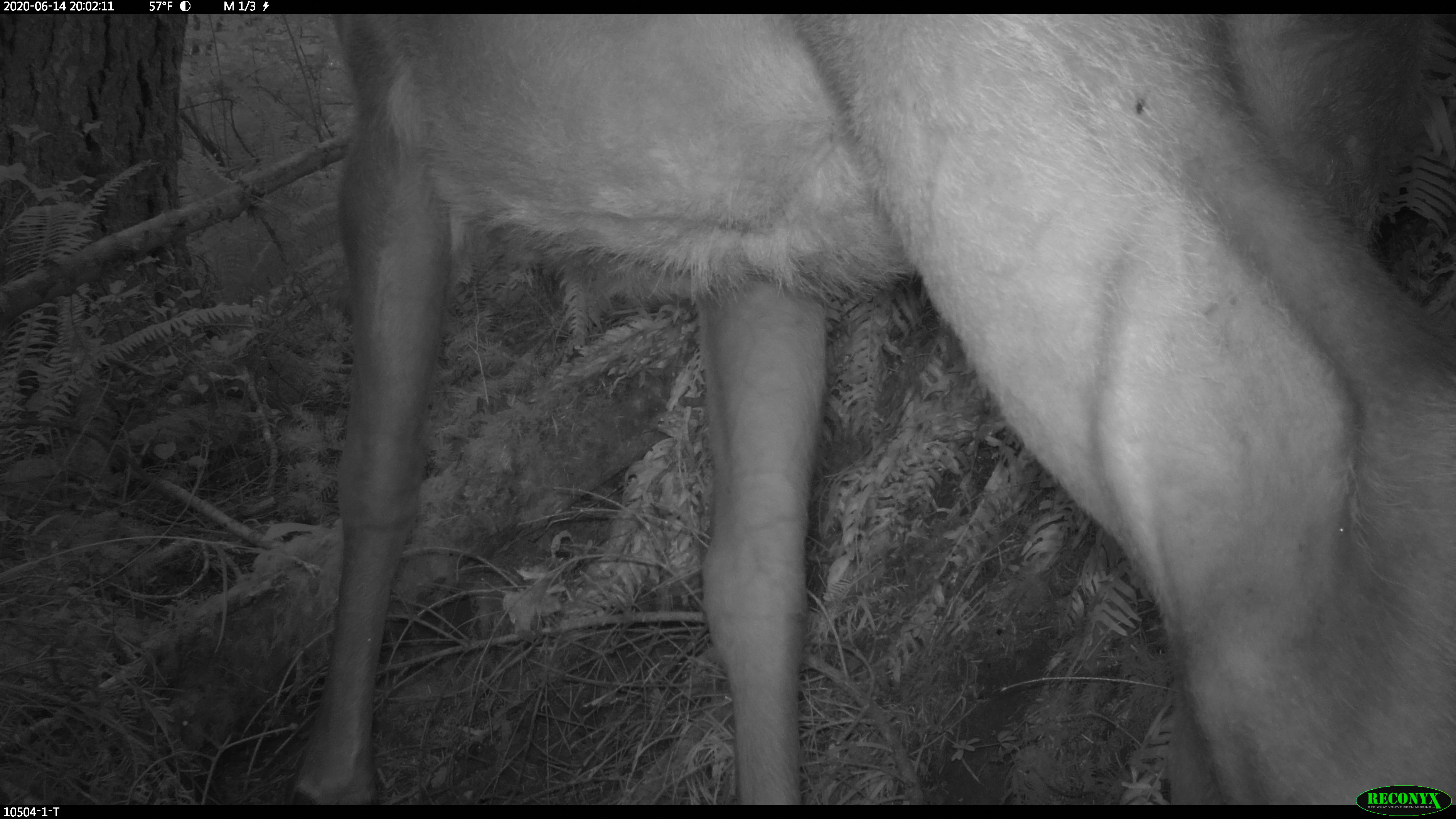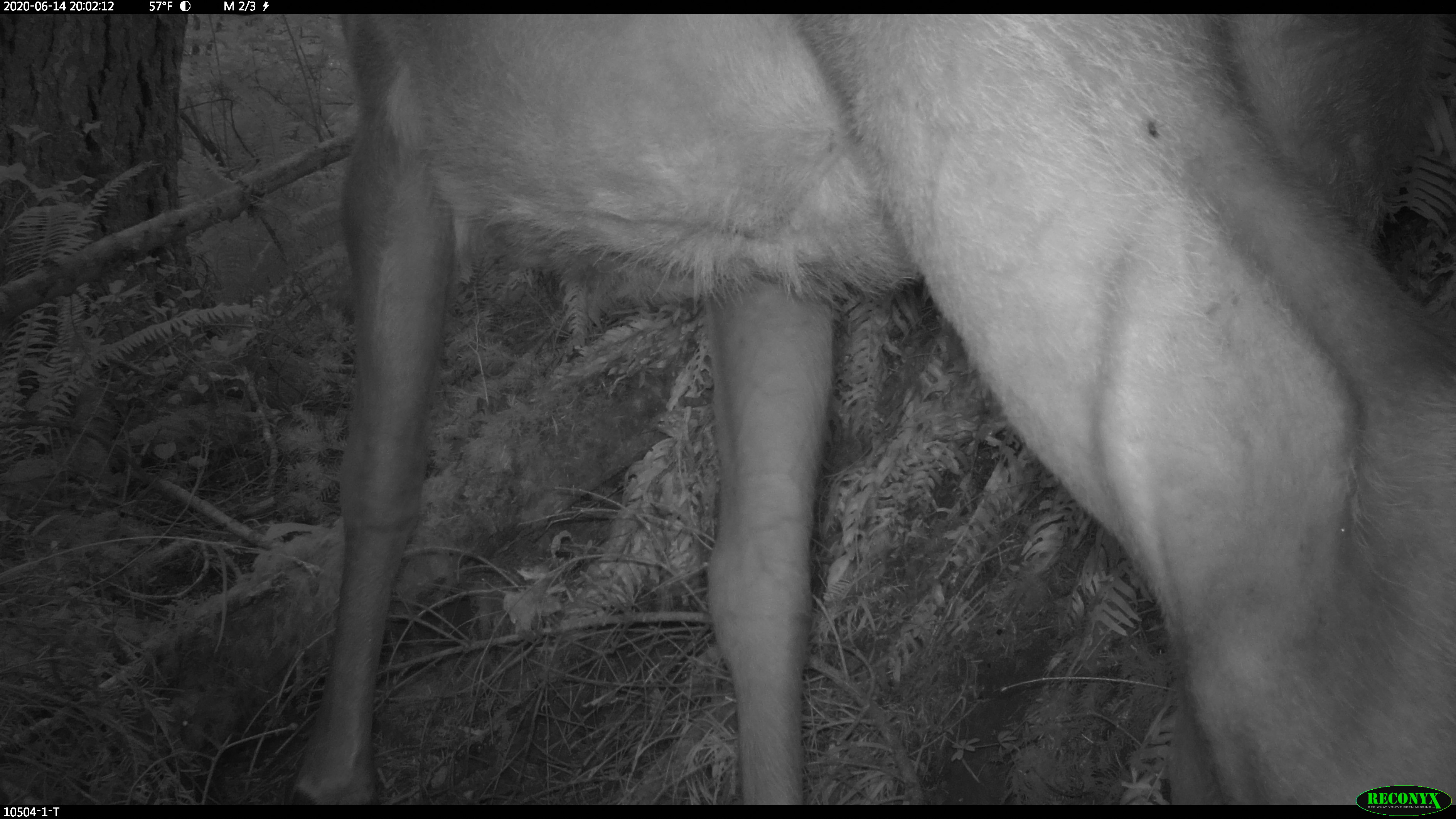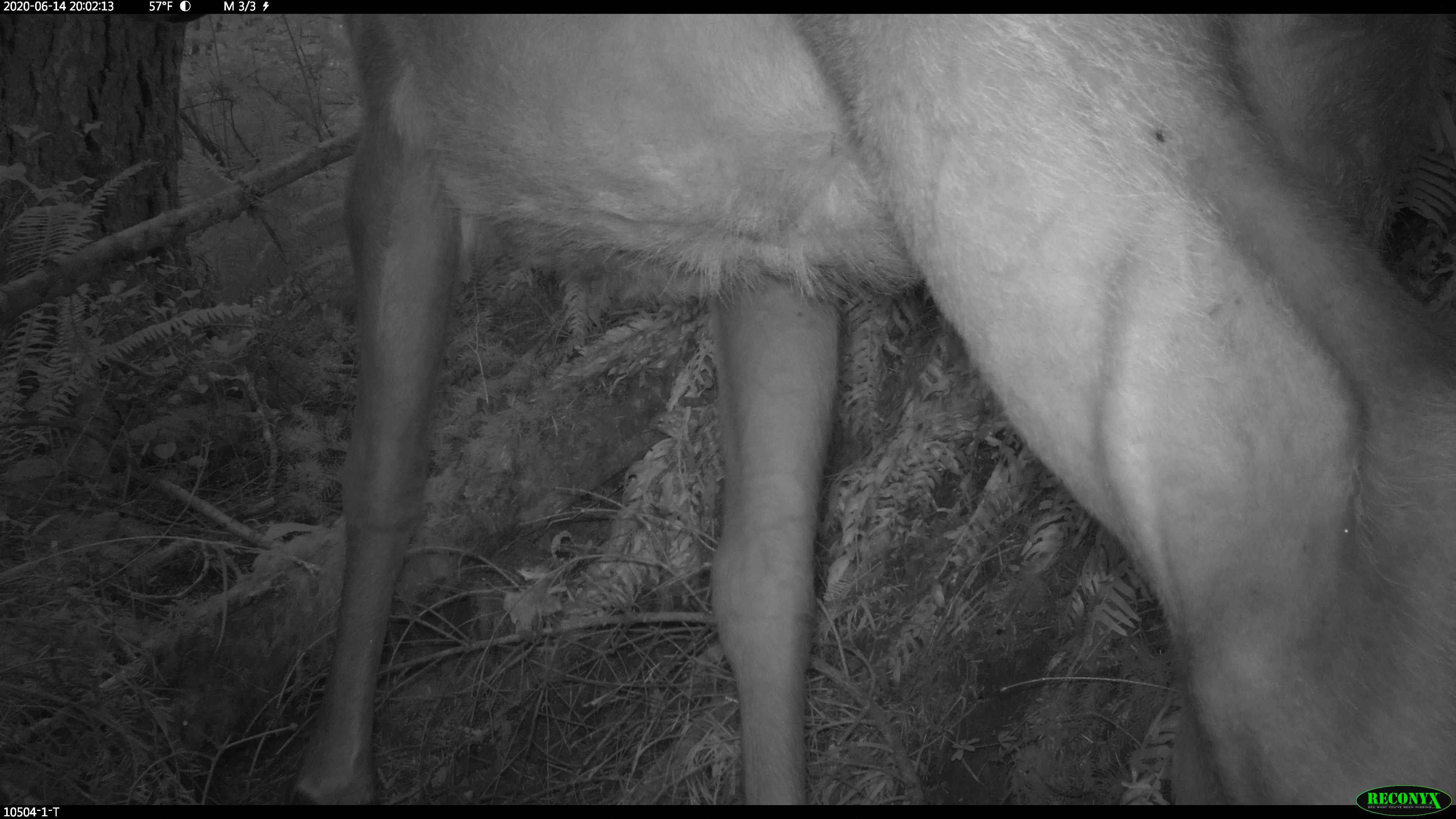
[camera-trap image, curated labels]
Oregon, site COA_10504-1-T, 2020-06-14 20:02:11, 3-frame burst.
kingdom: Animalia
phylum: Chordata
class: Mammalia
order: Artiodactyla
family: Cervidae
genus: Cervus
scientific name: Cervus canadensis roosevelti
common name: roosevelt elk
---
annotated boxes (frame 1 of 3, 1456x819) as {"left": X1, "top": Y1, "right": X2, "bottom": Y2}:
roosevelt elk: {"left": 302, "top": 19, "right": 1449, "bottom": 780}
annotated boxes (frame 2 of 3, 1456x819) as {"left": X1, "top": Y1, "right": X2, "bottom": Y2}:
roosevelt elk: {"left": 296, "top": 21, "right": 1451, "bottom": 778}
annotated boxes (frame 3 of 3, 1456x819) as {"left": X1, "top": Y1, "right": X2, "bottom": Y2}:
roosevelt elk: {"left": 298, "top": 16, "right": 1447, "bottom": 780}